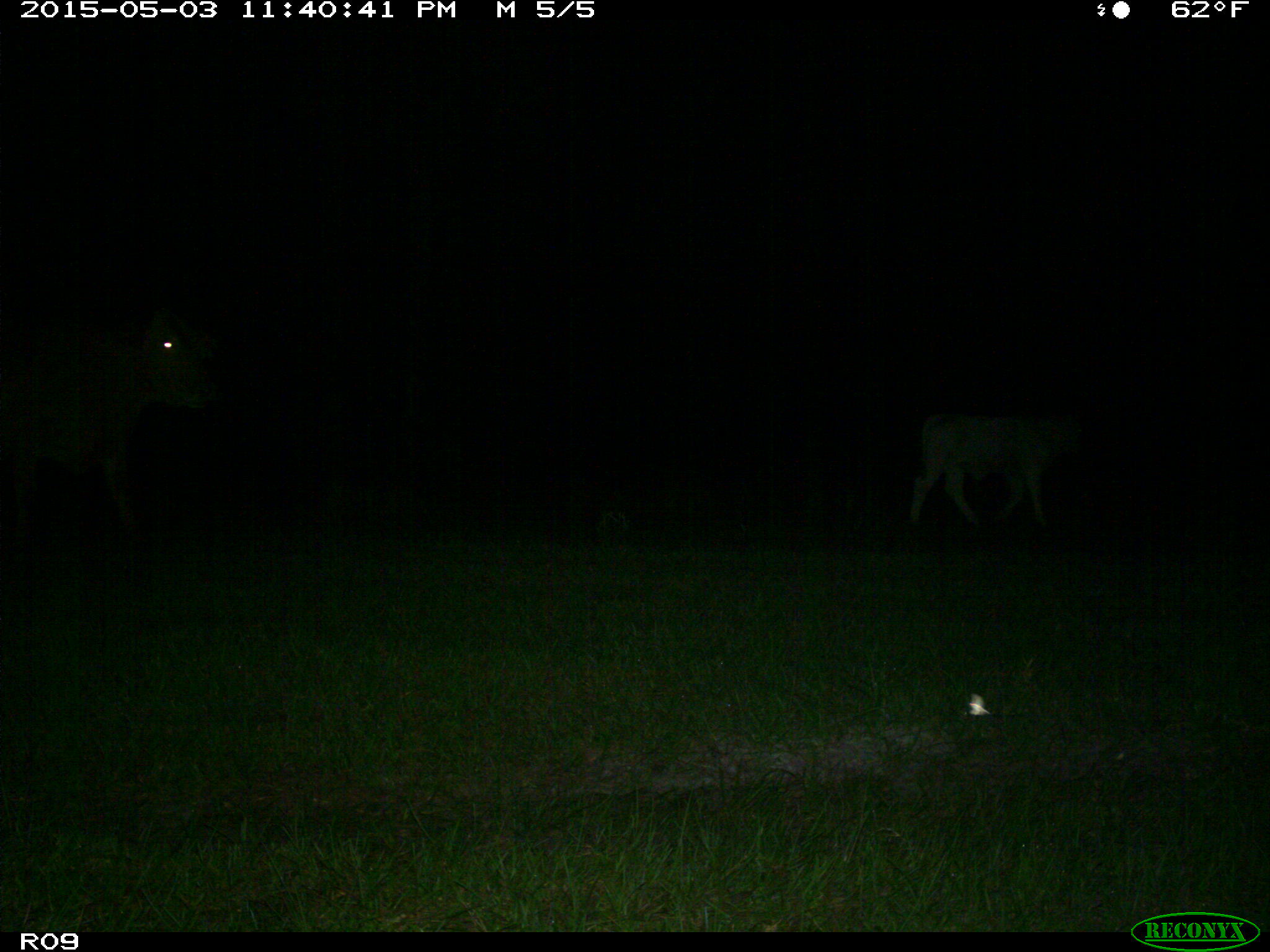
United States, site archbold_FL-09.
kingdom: Animalia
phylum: Chordata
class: Mammalia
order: Artiodactyla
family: Bovidae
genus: Bos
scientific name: Bos taurus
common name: domestic cow